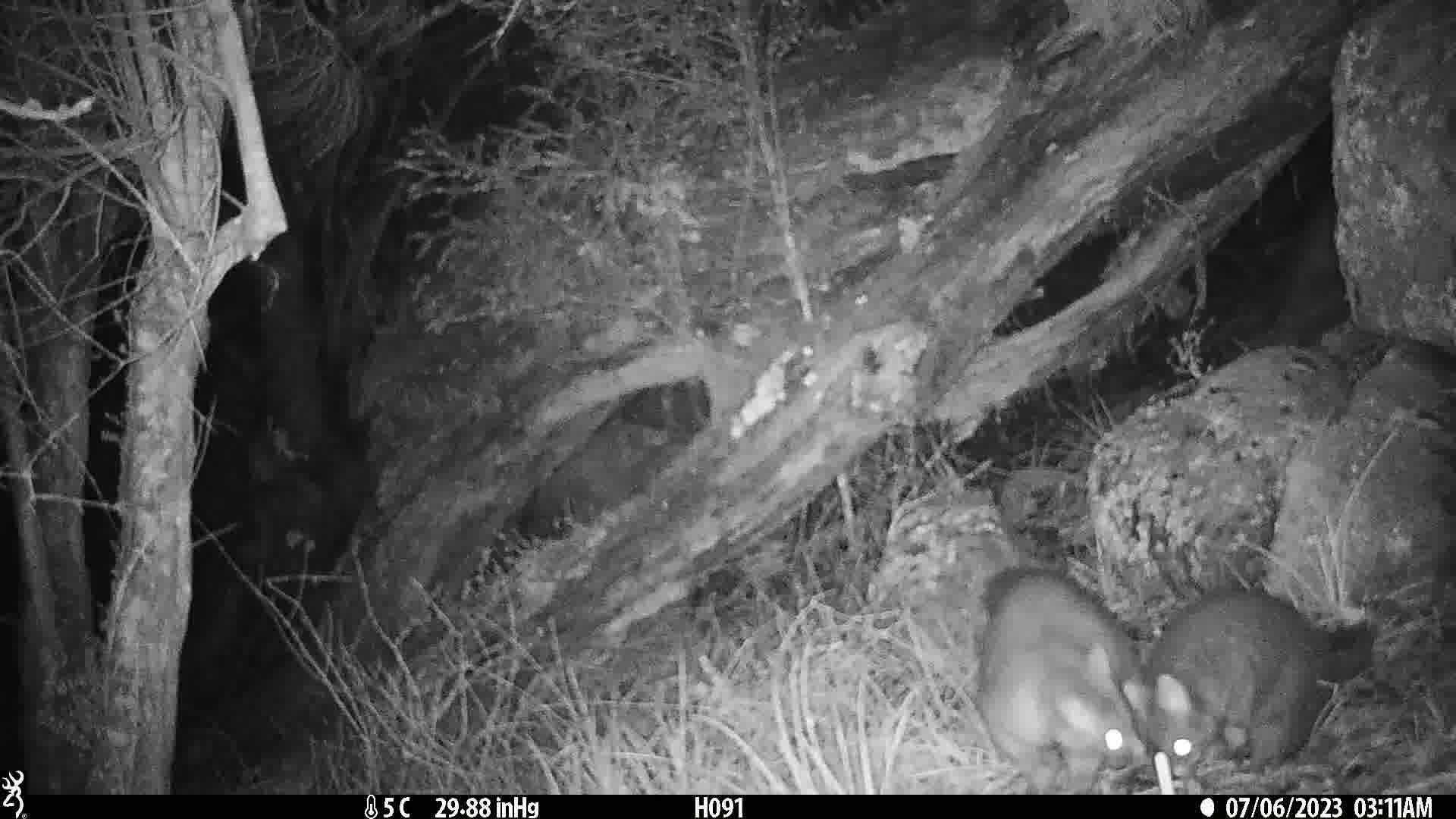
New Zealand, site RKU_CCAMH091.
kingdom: Animalia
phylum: Chordata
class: Mammalia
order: Diprotodontia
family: Phalangeridae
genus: Trichosurus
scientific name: Trichosurus vulpecula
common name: common brushtail possum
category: possum